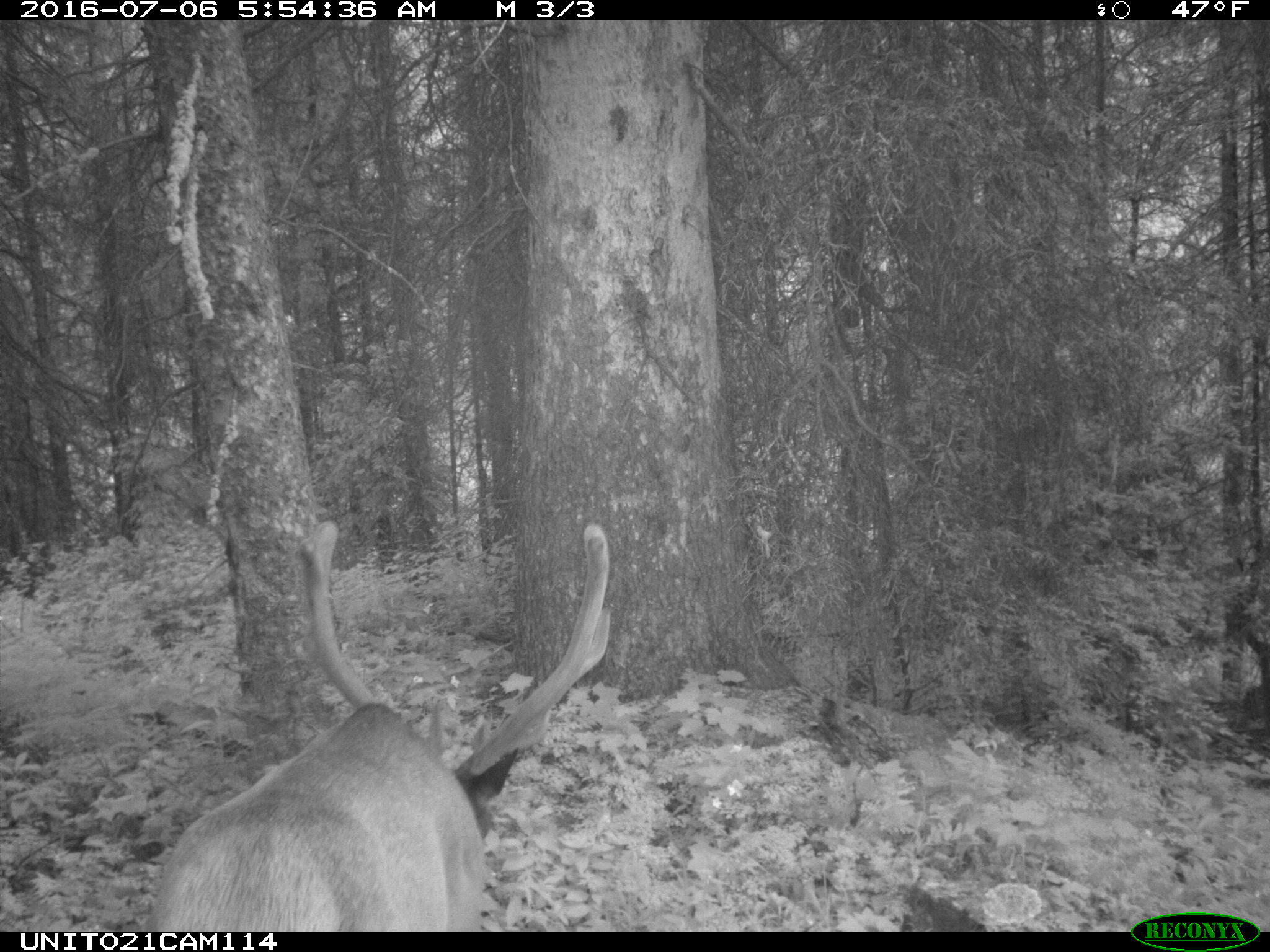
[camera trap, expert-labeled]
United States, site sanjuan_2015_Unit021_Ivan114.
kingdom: Animalia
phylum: Chordata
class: Mammalia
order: Artiodactyla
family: Cervidae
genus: Cervus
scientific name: Cervus elaphus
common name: red deer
Cervus elaphus (red deer).